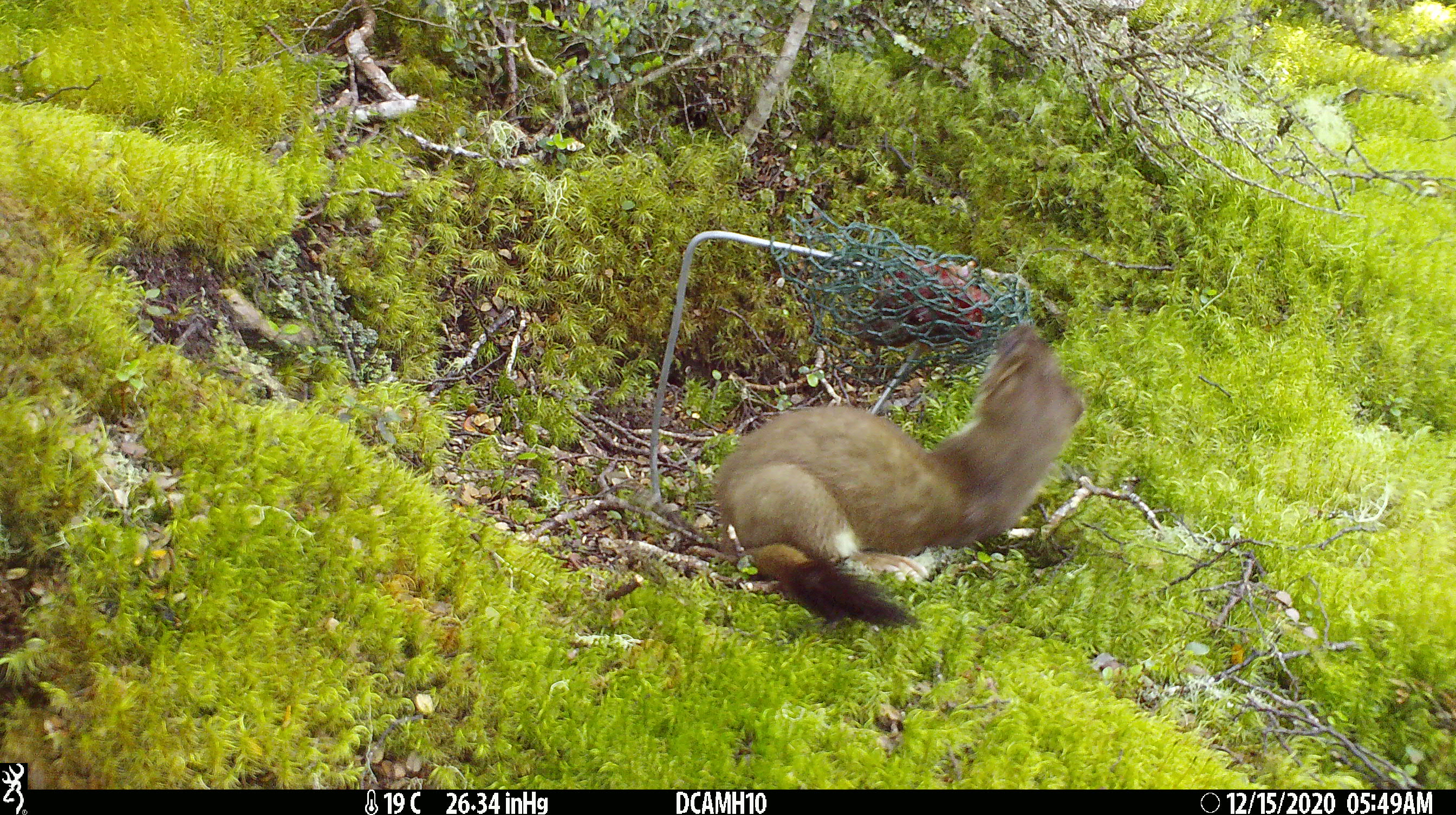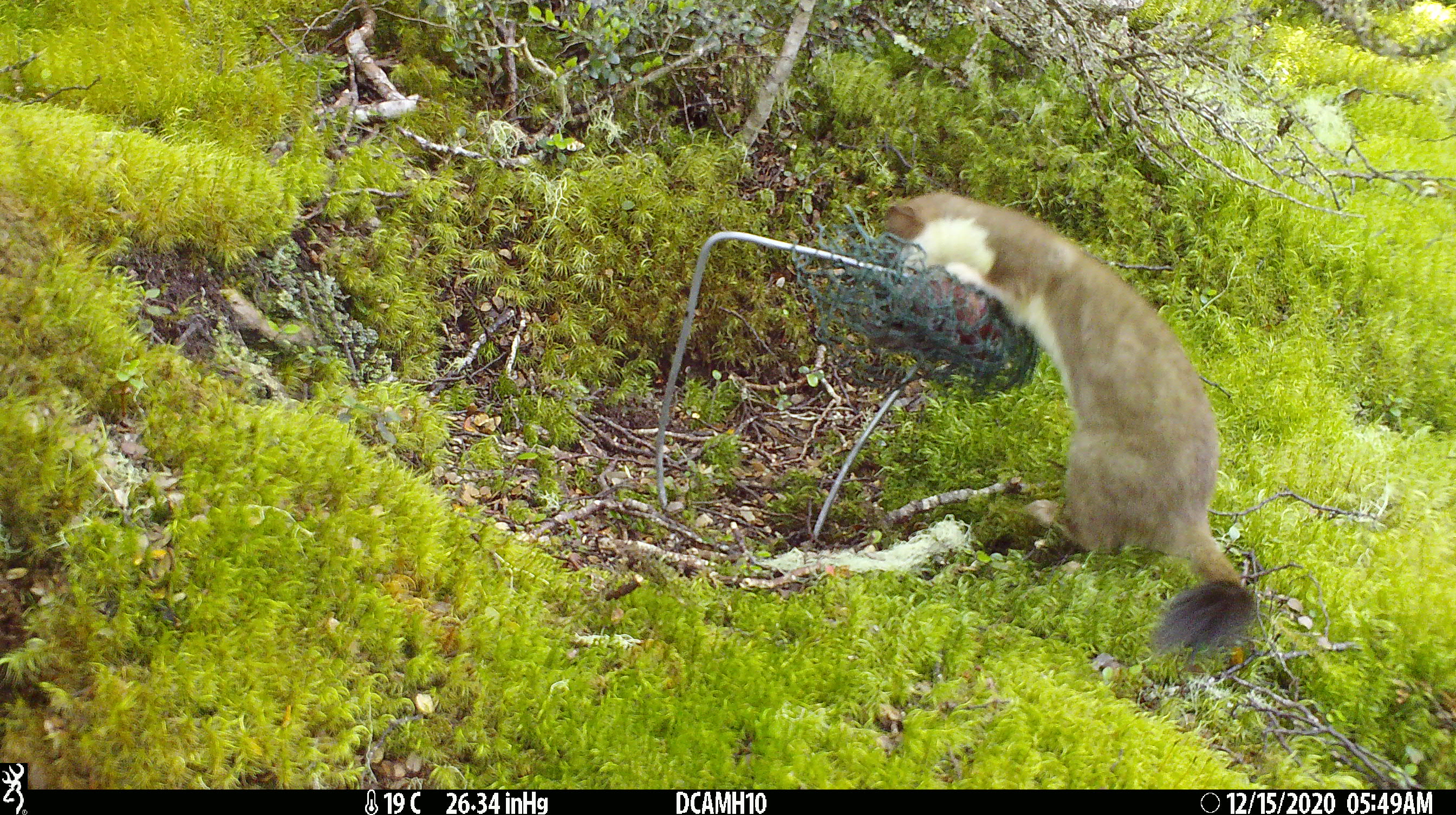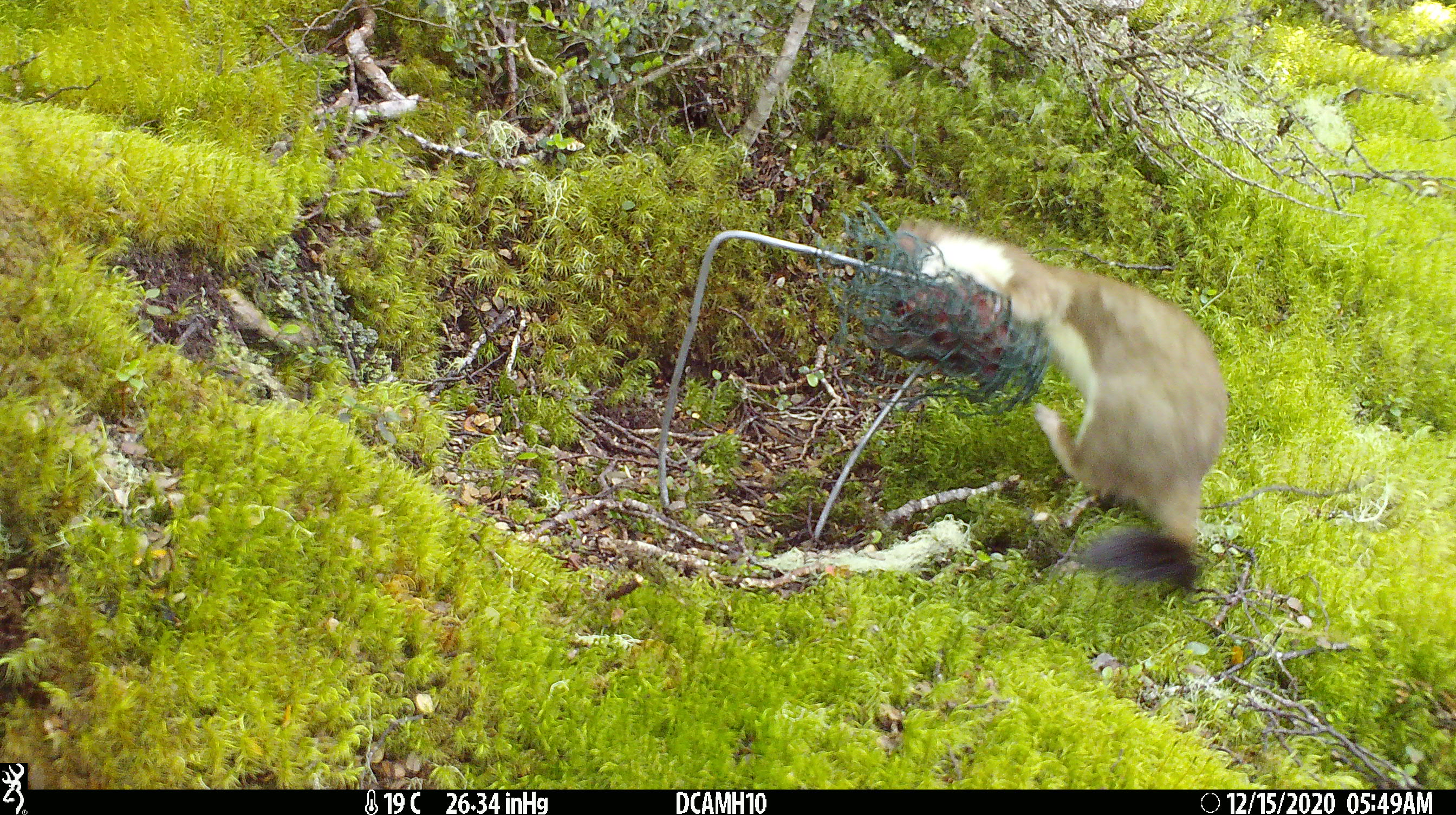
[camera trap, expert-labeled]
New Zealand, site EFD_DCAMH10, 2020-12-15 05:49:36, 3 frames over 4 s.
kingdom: Animalia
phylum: Chordata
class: Mammalia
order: Carnivora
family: Mustelidae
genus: Mustela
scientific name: Mustela erminea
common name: stoat